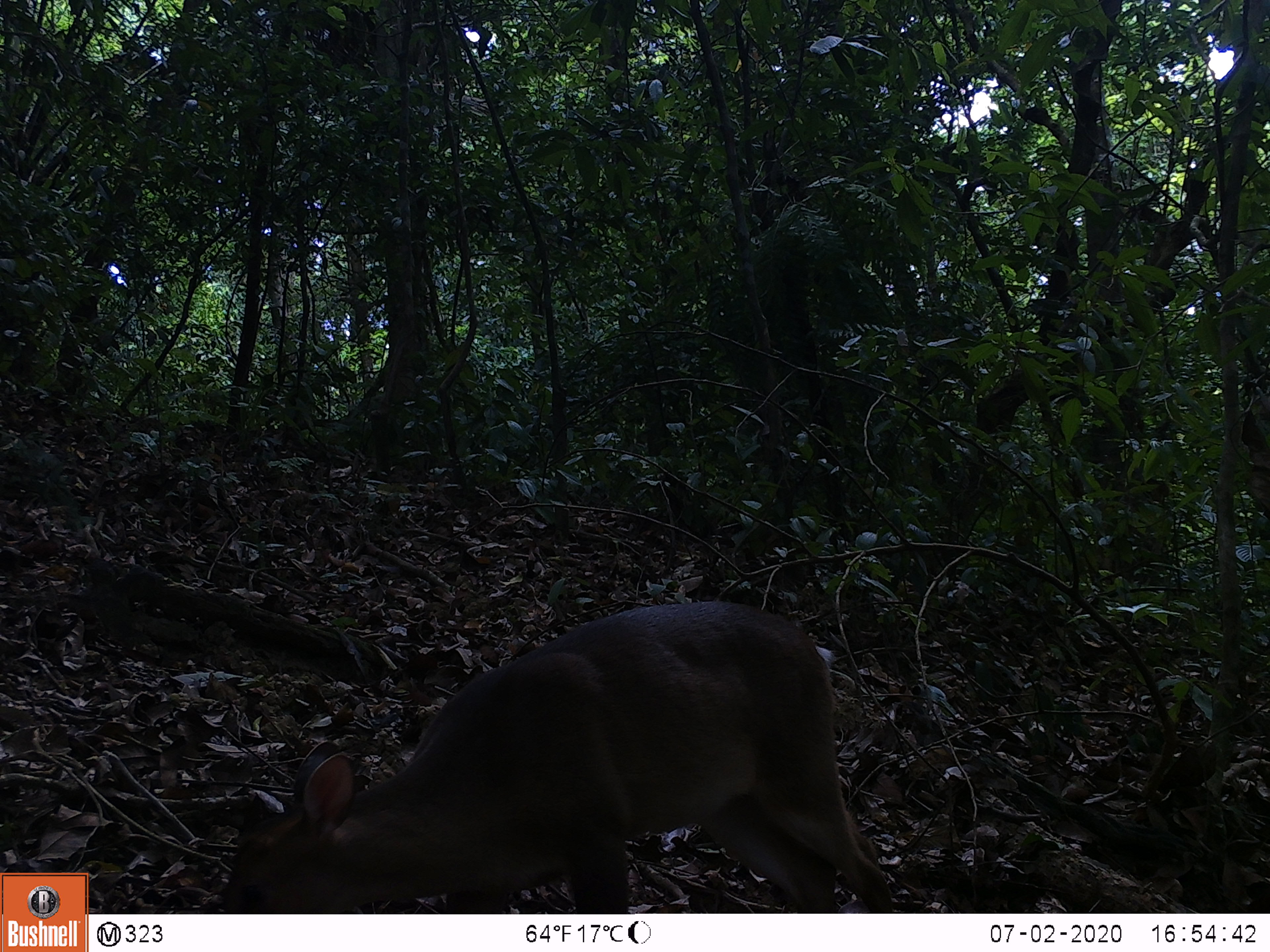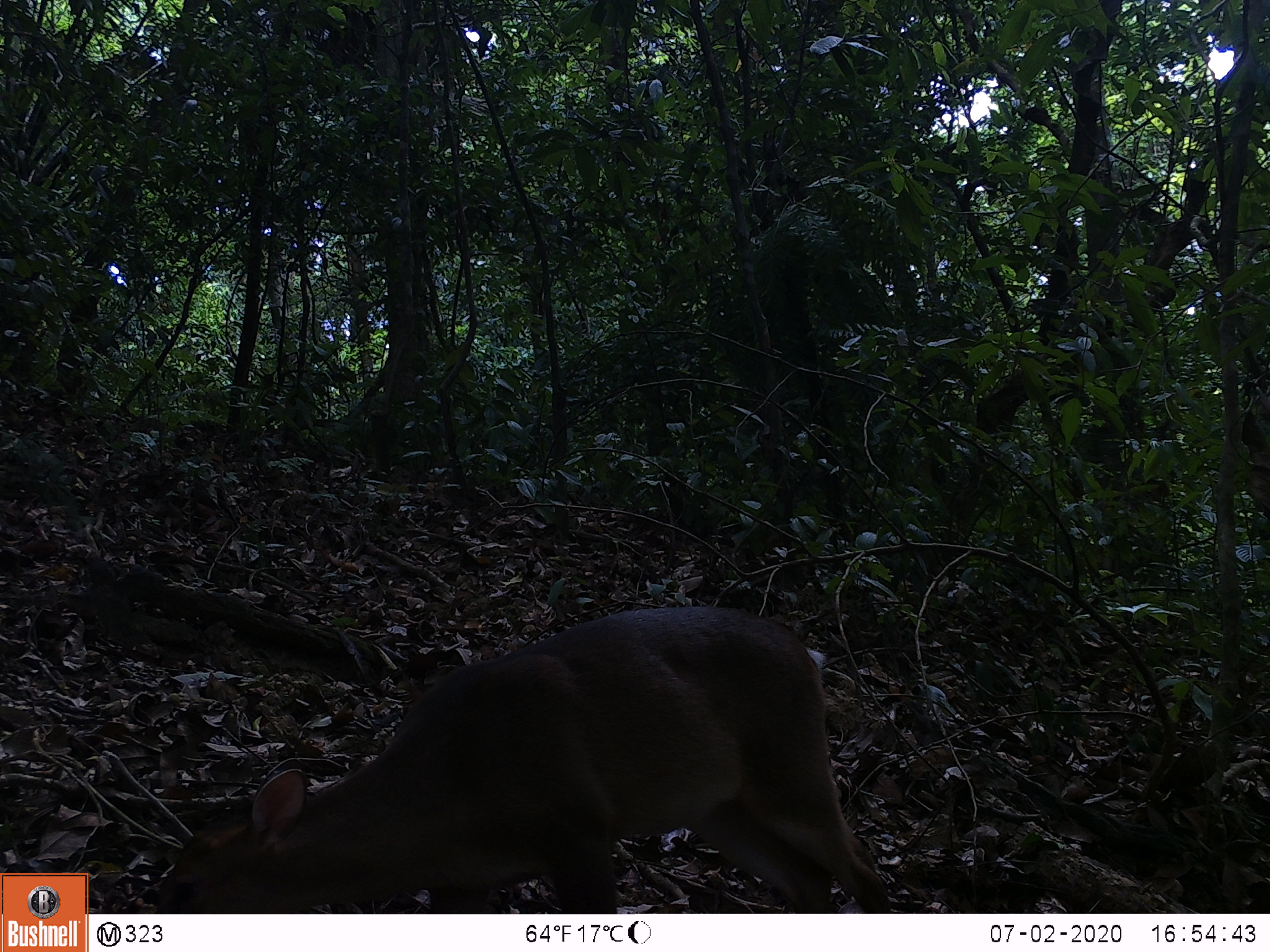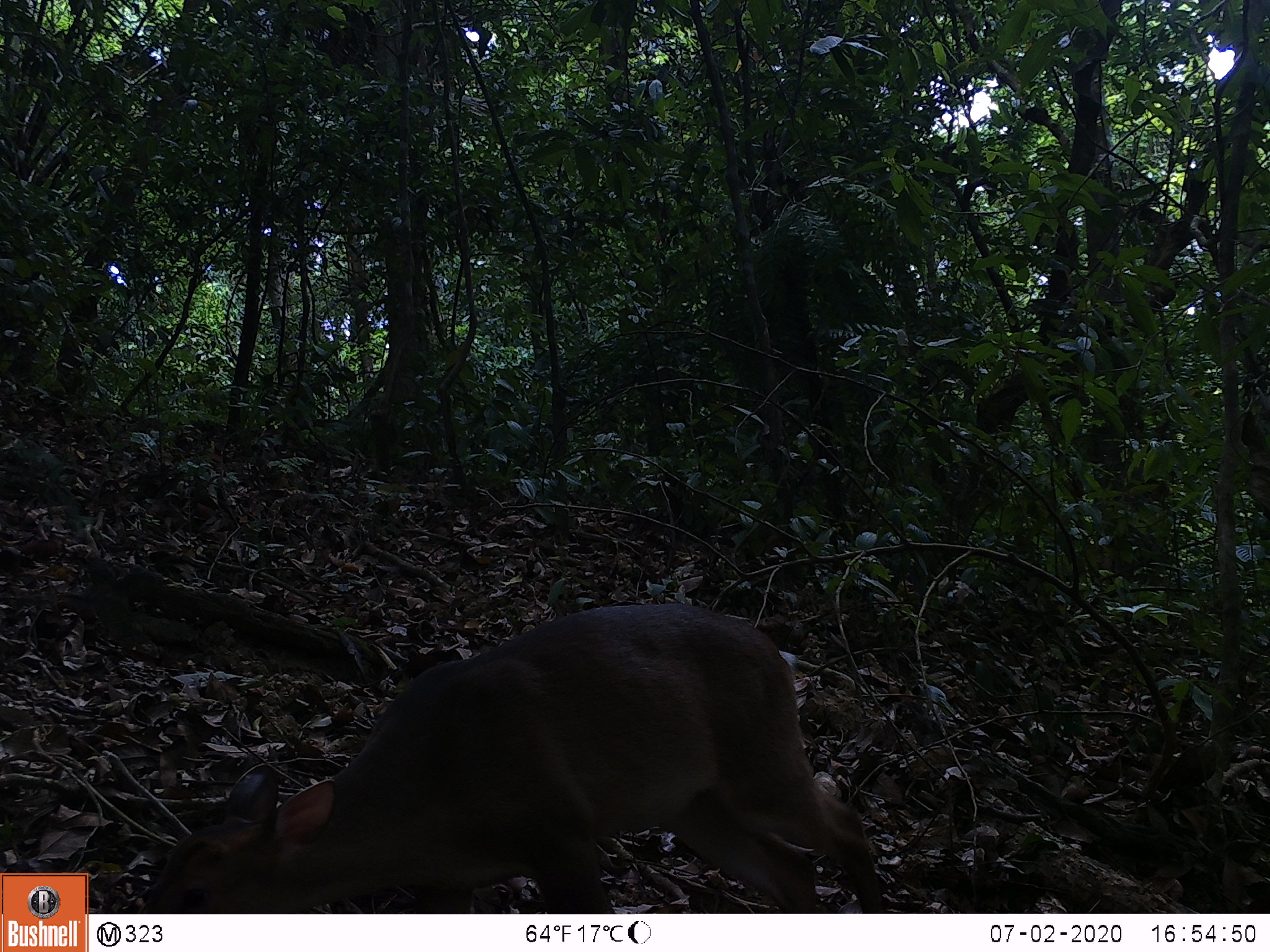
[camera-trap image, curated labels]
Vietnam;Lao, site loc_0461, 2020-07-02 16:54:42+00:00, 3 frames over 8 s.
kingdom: Animalia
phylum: Chordata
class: Mammalia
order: Artiodactyla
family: Cervidae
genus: Muntiacus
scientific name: Muntiacus vuquangensis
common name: large-antlered muntjac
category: large antlered muntjac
Large antlered muntjac (large-antlered muntjac) (Muntiacus vuquangensis). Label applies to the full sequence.